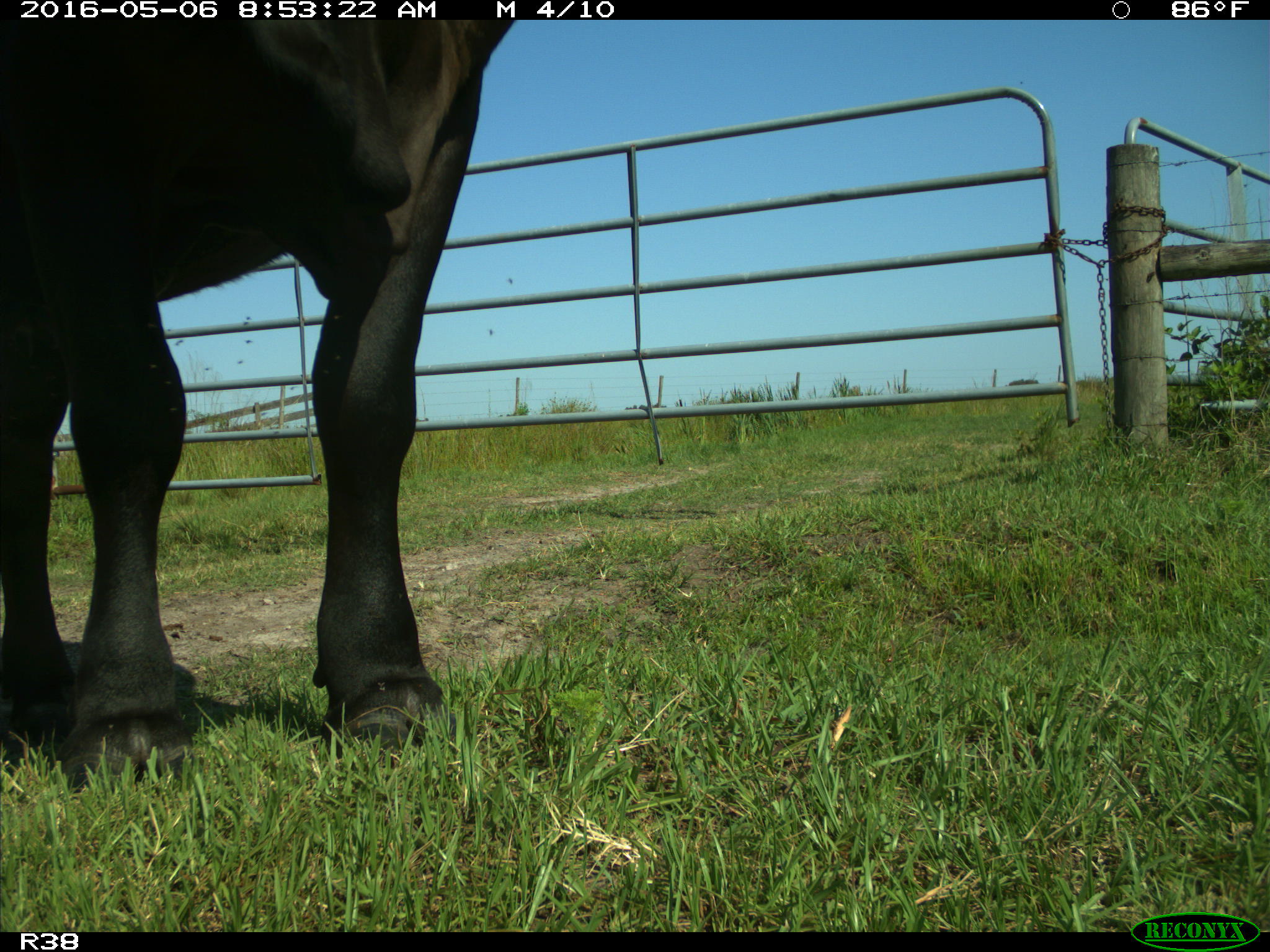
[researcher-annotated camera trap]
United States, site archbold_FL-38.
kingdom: Animalia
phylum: Chordata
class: Mammalia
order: Artiodactyla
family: Bovidae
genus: Bos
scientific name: Bos taurus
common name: domestic cow